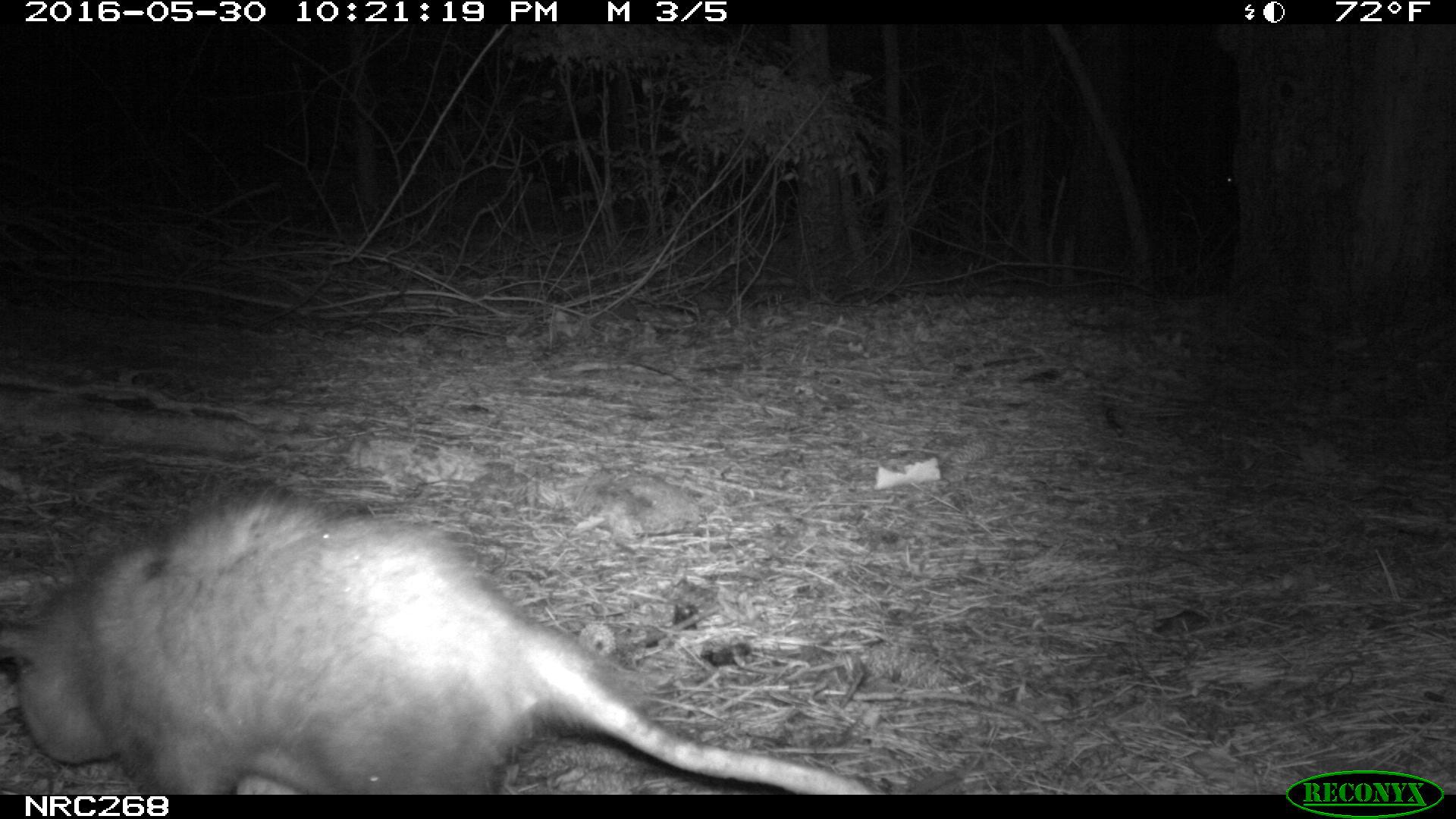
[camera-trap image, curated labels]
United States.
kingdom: Animalia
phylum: Chordata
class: Mammalia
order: Didelphimorphia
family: Didelphidae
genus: Didelphis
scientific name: Didelphis virginiana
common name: virginia opossum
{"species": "Virginia Opossum (Didelphis virginiana)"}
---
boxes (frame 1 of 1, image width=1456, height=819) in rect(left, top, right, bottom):
Virginia Opossum: rect(4, 492, 881, 794)